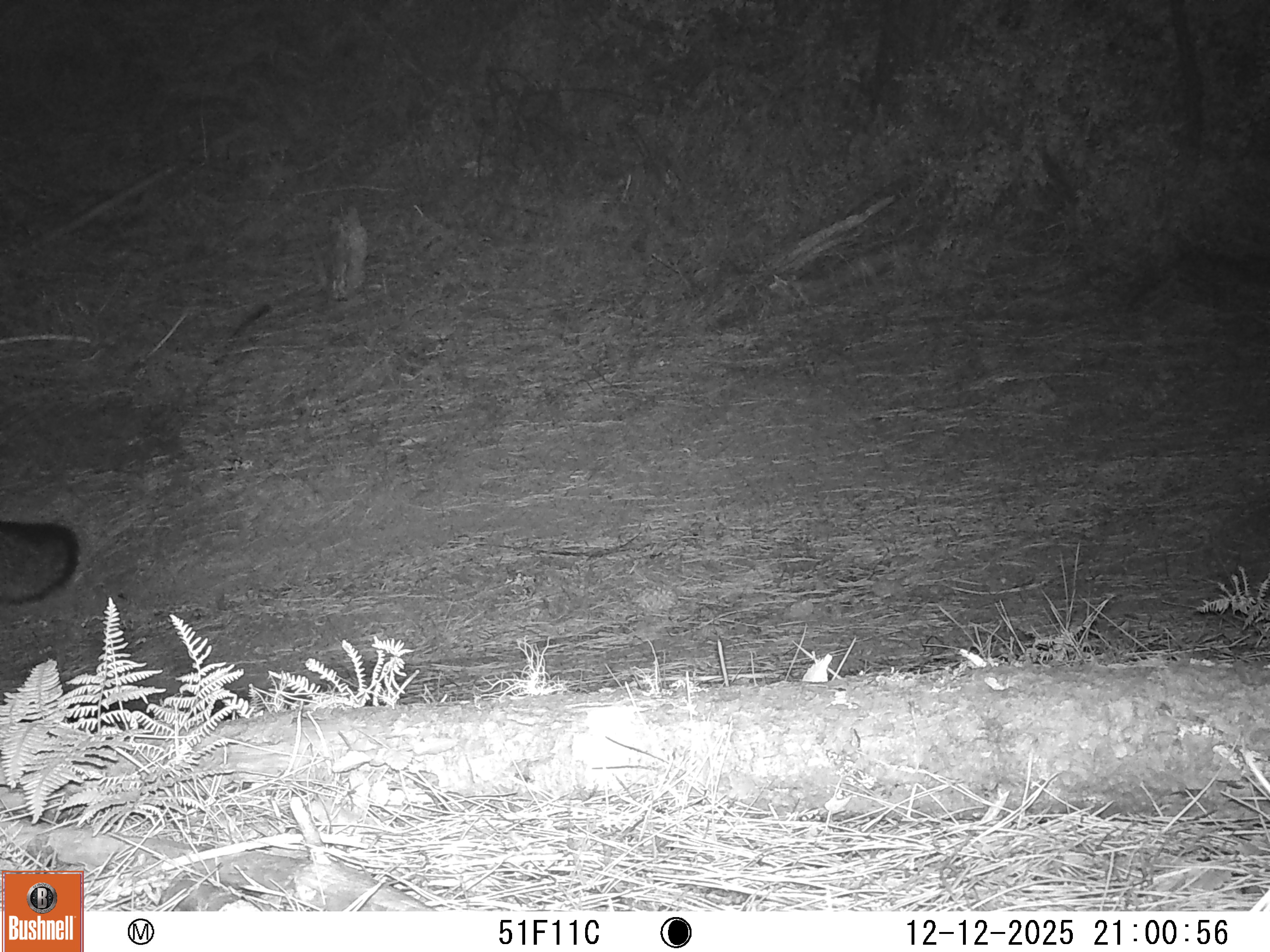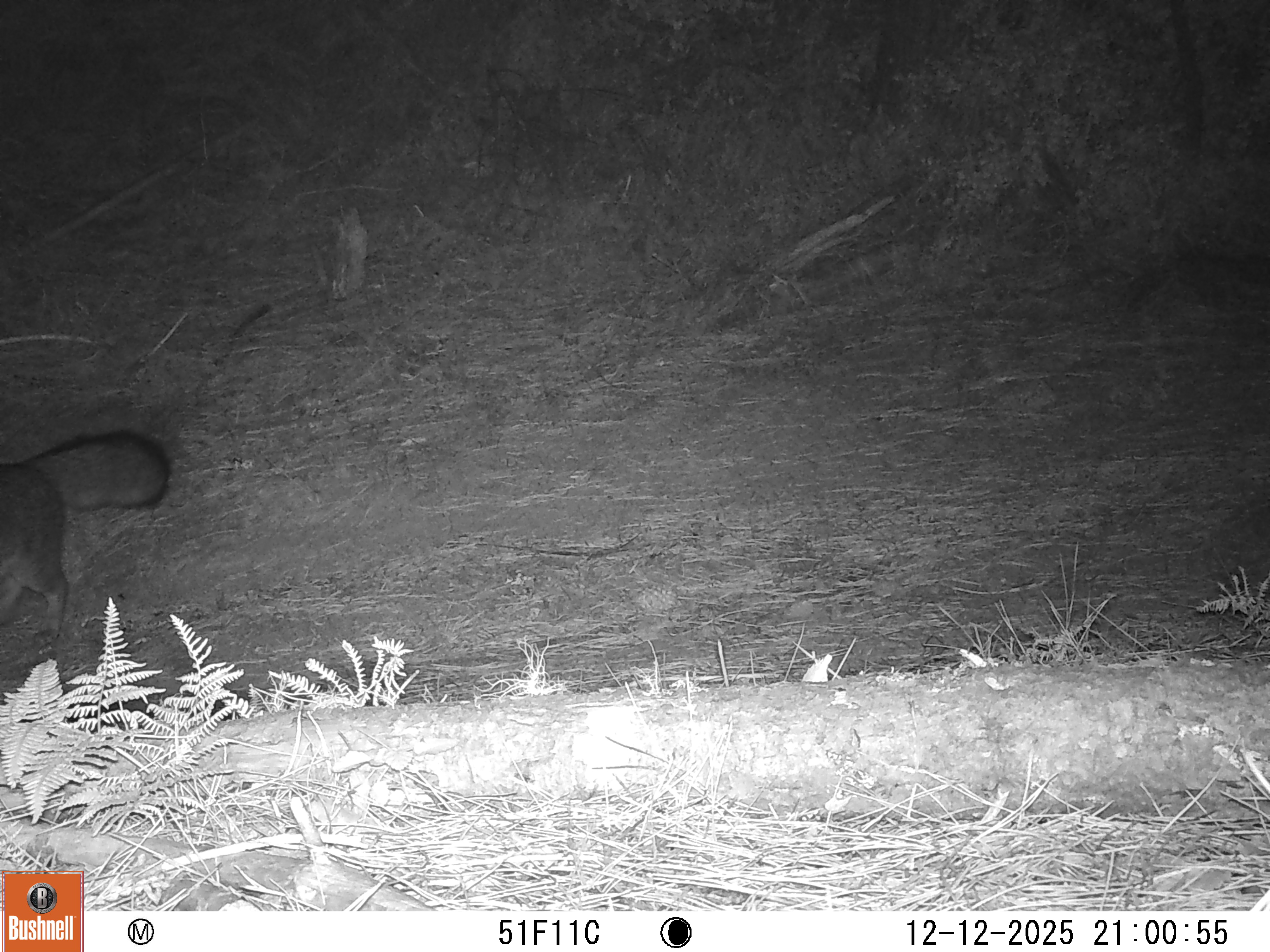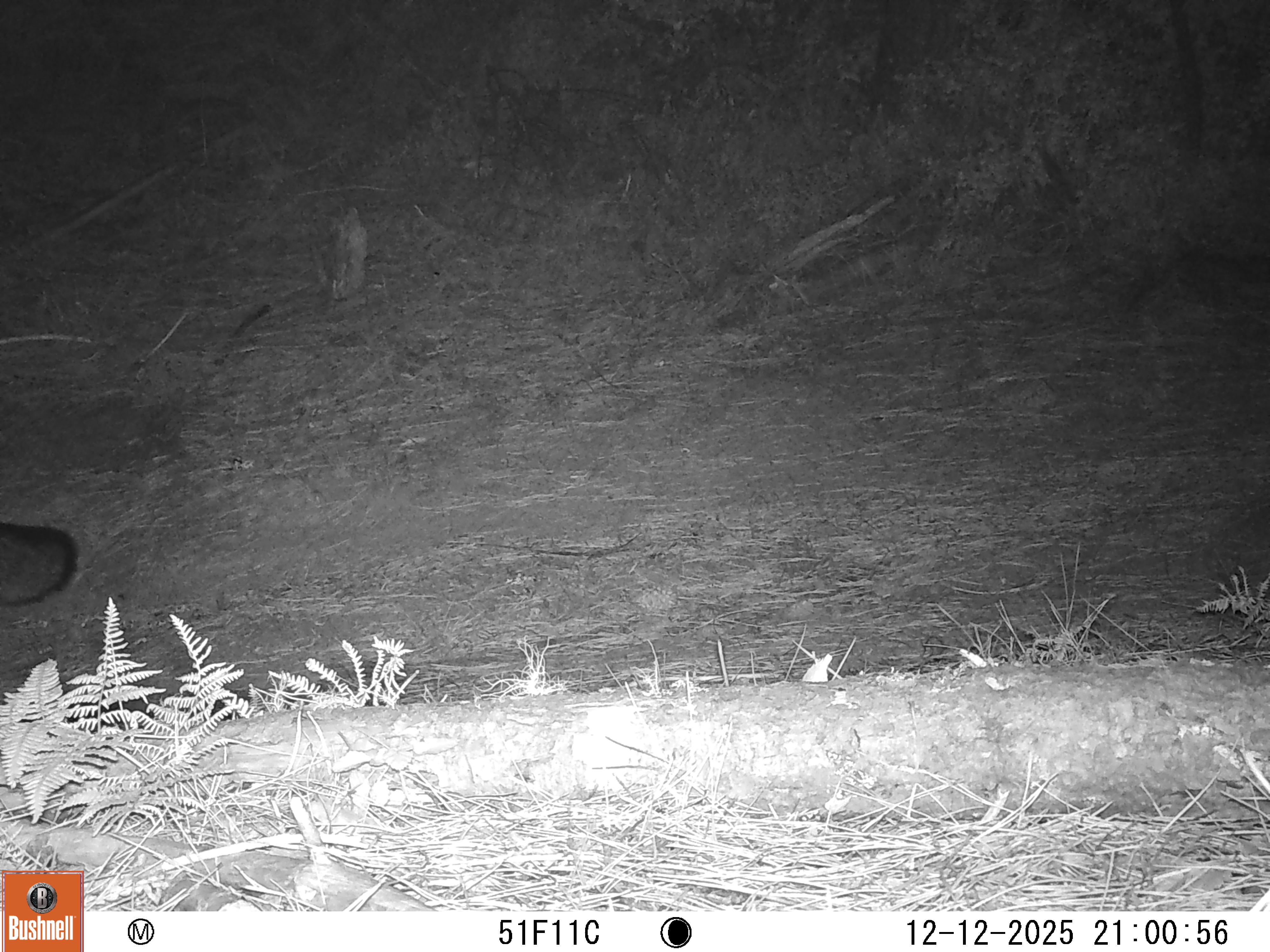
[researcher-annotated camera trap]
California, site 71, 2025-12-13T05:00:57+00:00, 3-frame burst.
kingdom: Animalia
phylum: Chordata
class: Mammalia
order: Carnivora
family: Canidae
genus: Urocyon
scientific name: Urocyon cinereoargenteus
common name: gray fox